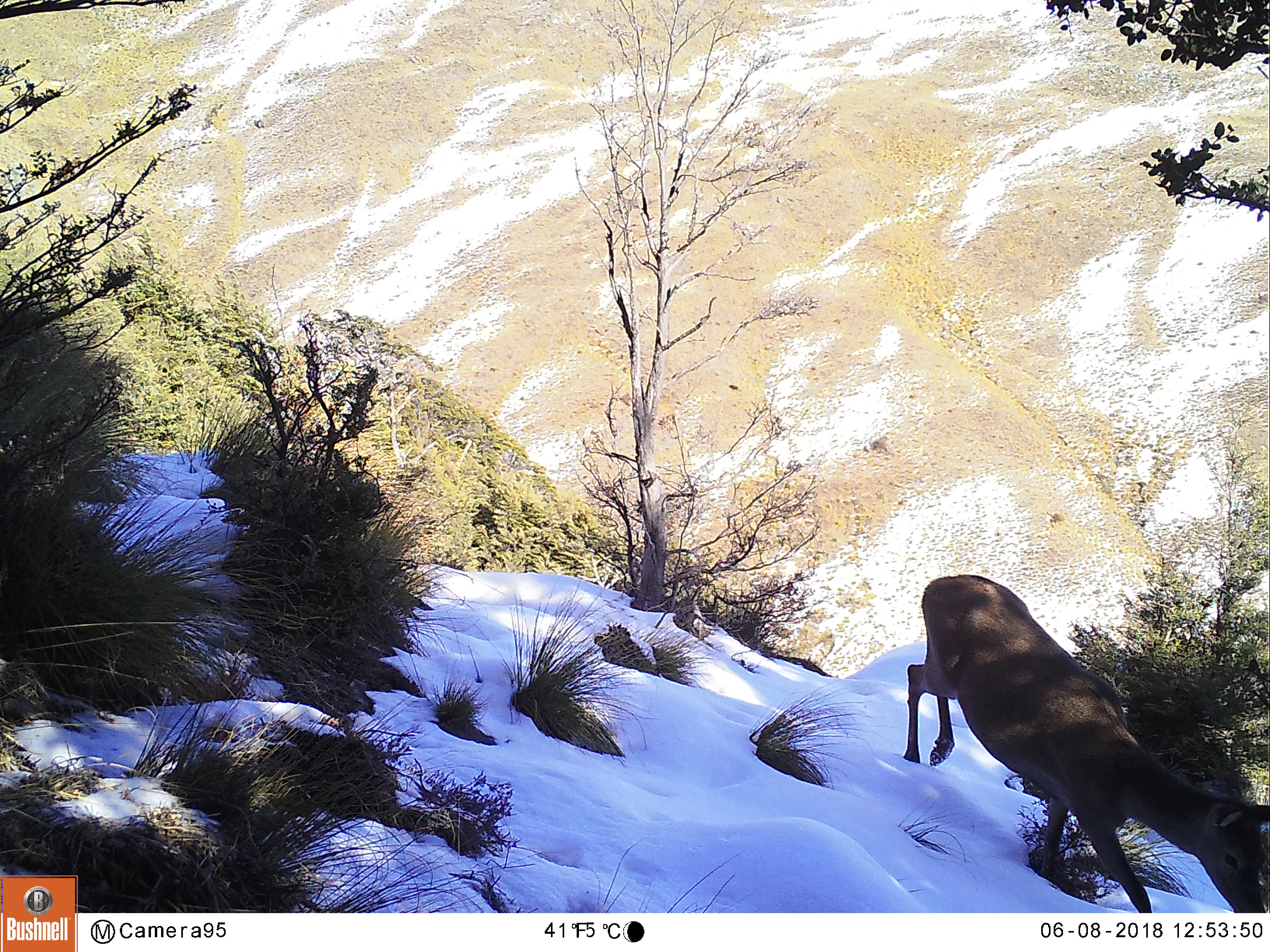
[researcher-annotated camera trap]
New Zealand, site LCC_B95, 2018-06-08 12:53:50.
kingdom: Animalia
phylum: Chordata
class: Mammalia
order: Artiodactyla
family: Cervidae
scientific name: Cervidae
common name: deer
Deer (Cervidae).